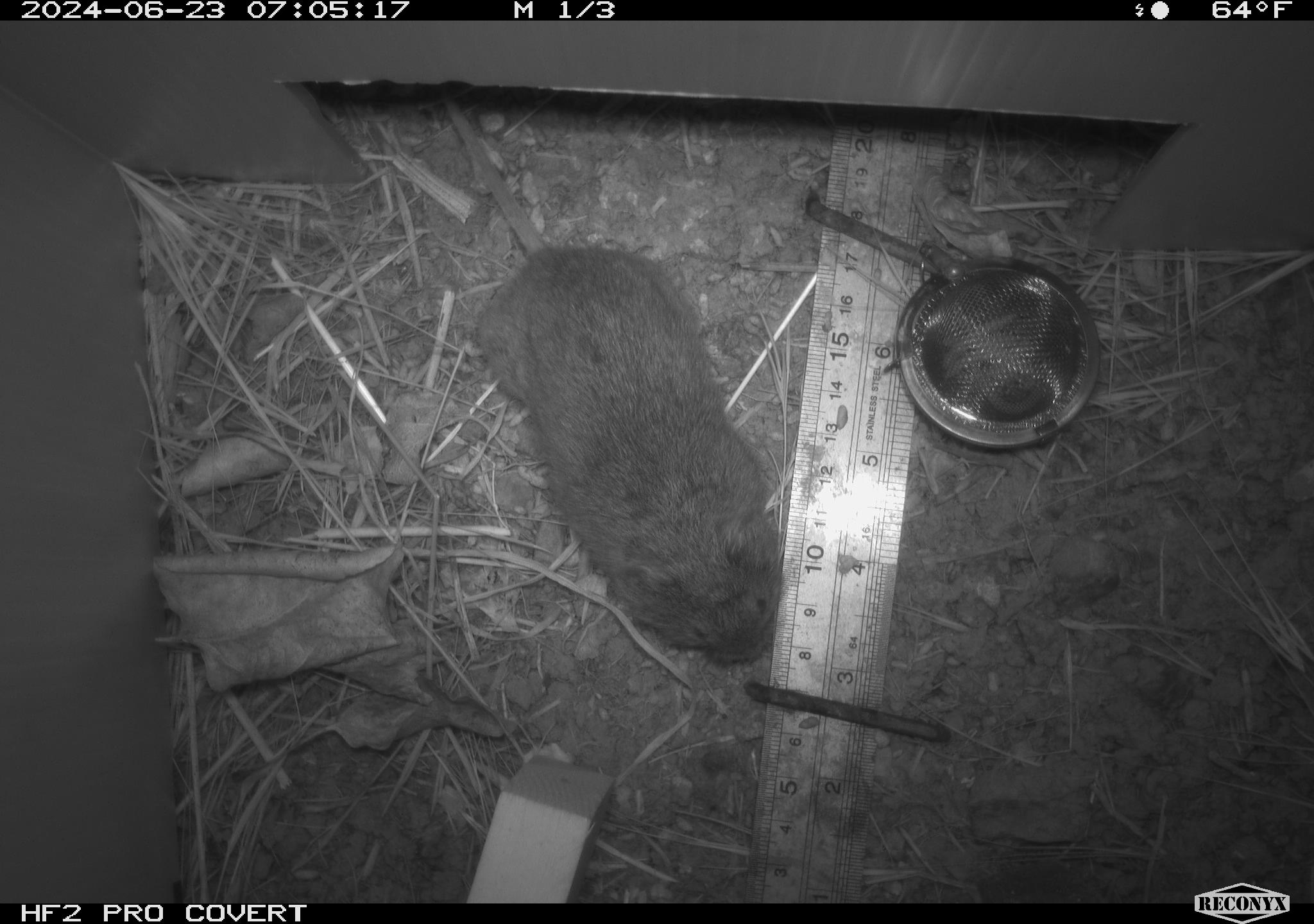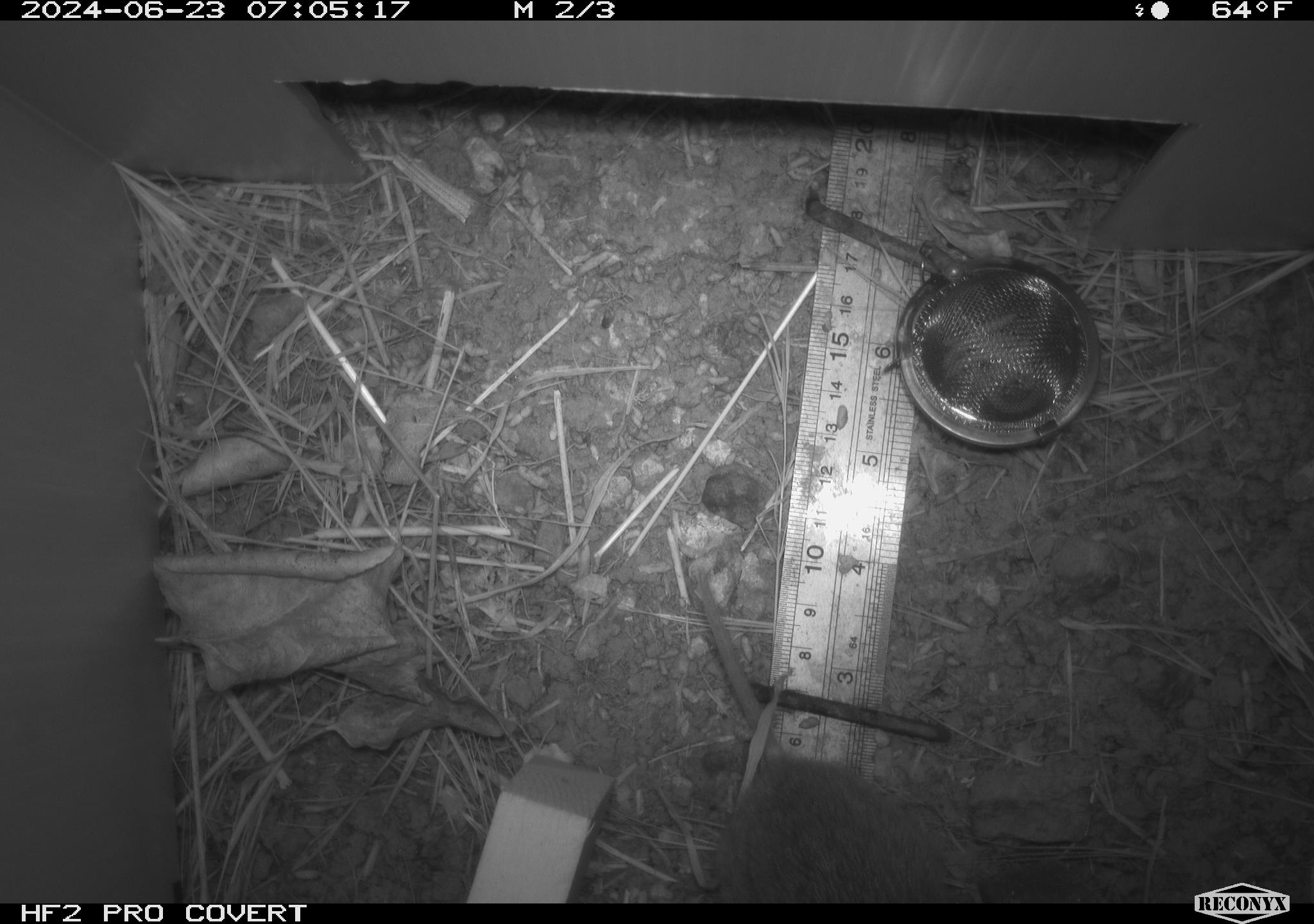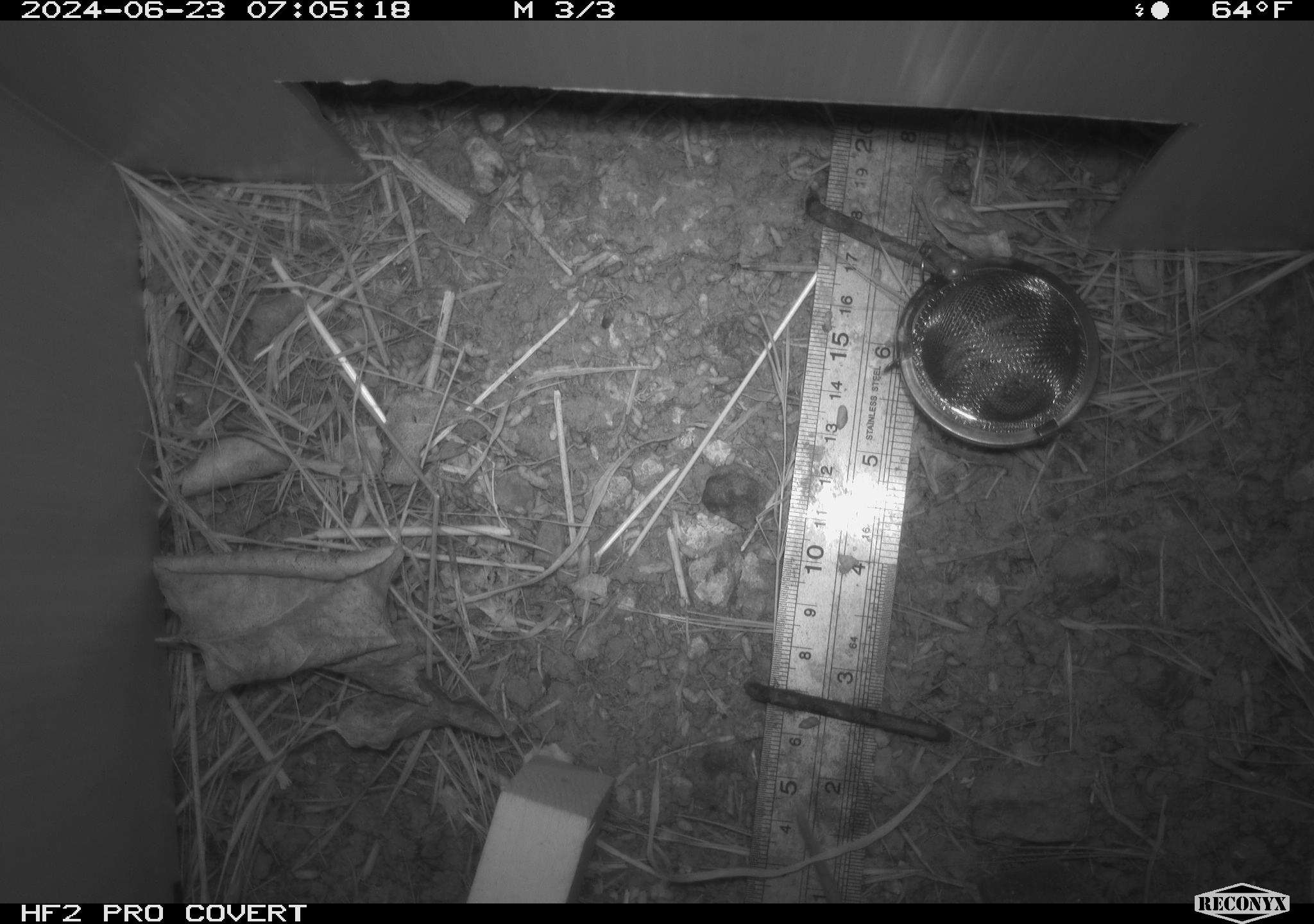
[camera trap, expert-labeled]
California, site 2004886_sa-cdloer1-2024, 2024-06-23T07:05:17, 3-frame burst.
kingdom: Animalia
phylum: Chordata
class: Mammalia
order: Rodentia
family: Cricetidae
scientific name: Arvicolinae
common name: voles, lemmings, and muskrats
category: arvicolinae subfamily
Arvicolinae subfamily (voles, lemmings, and muskrats) (Arvicolinae).